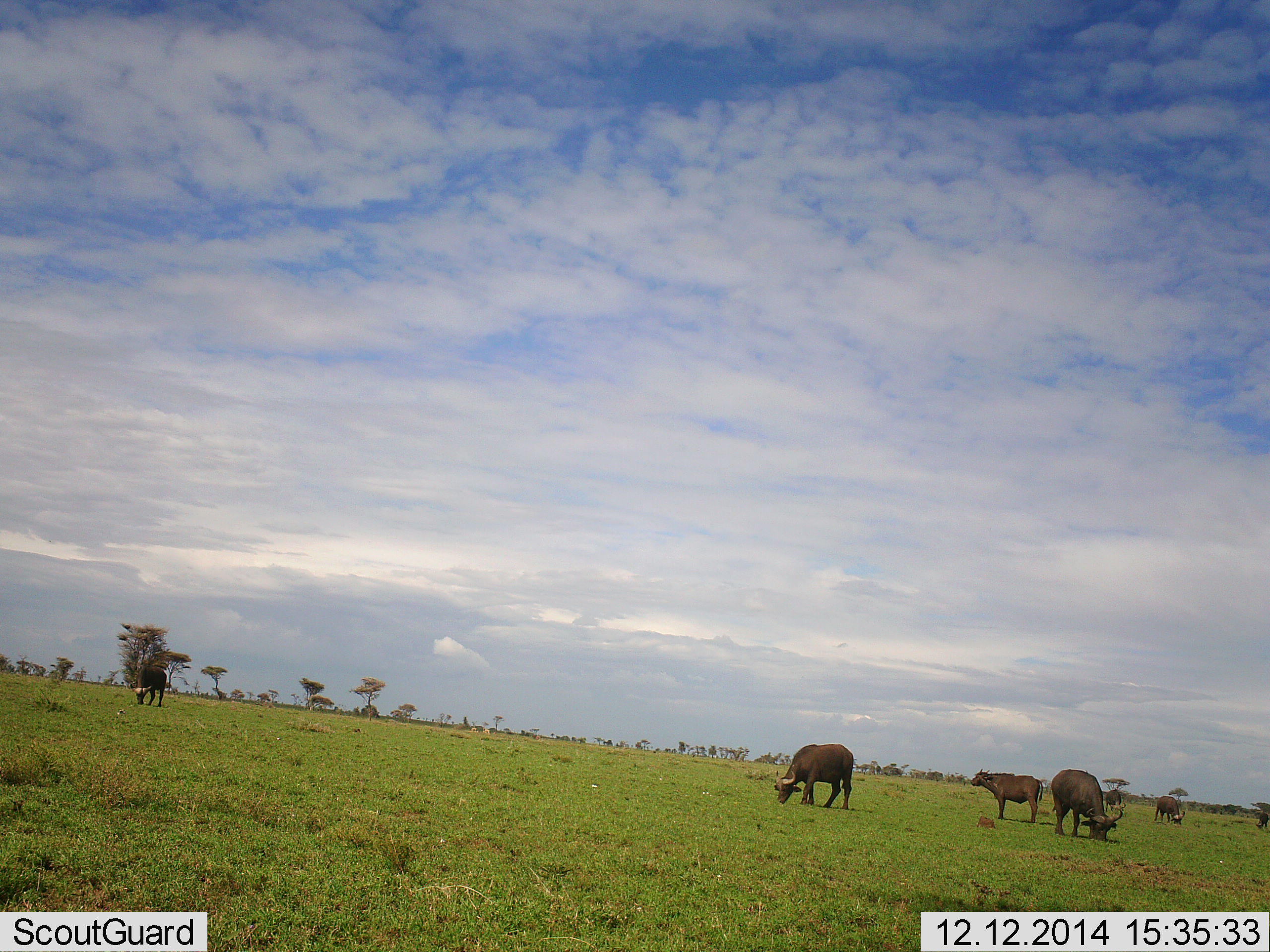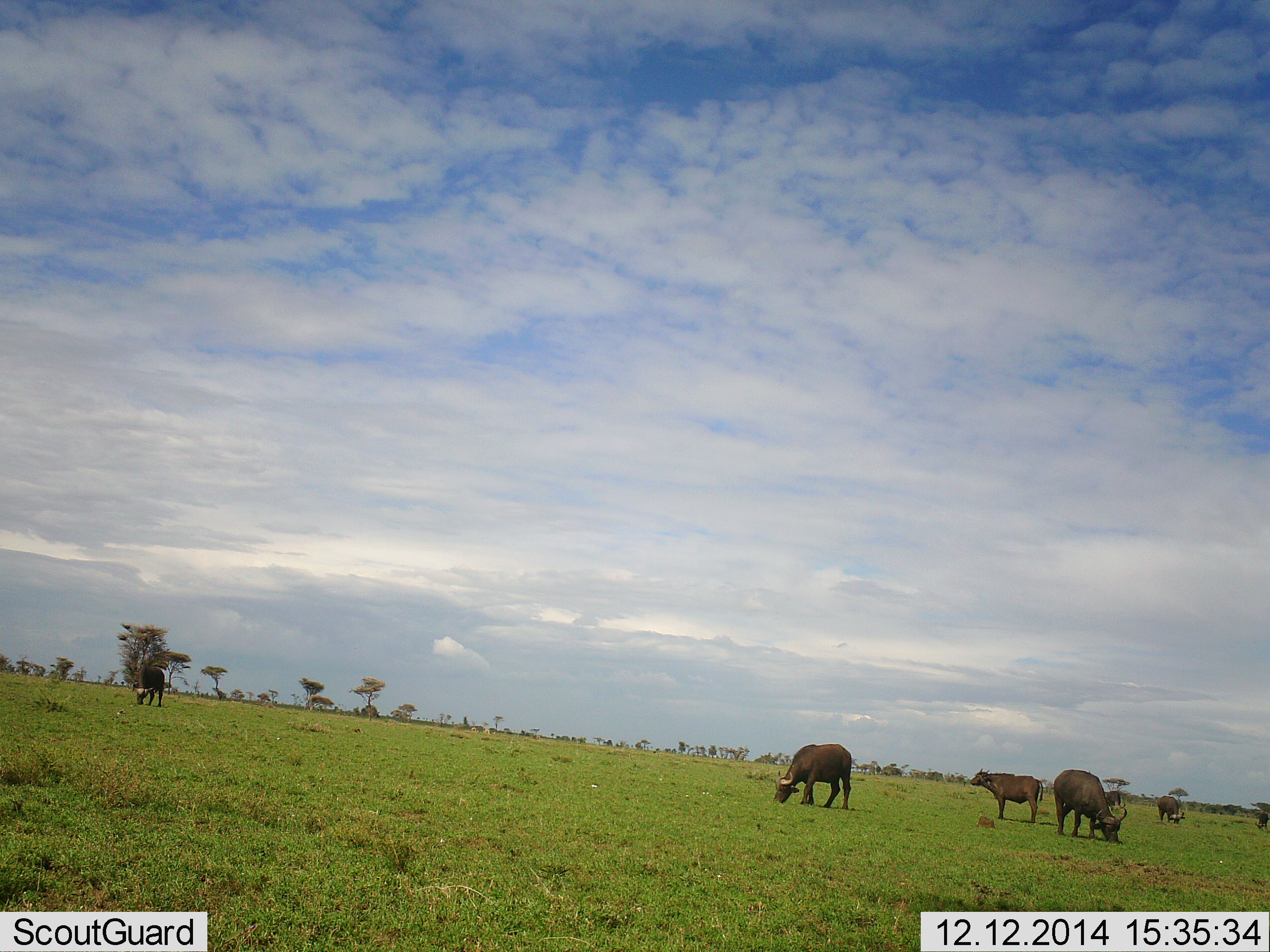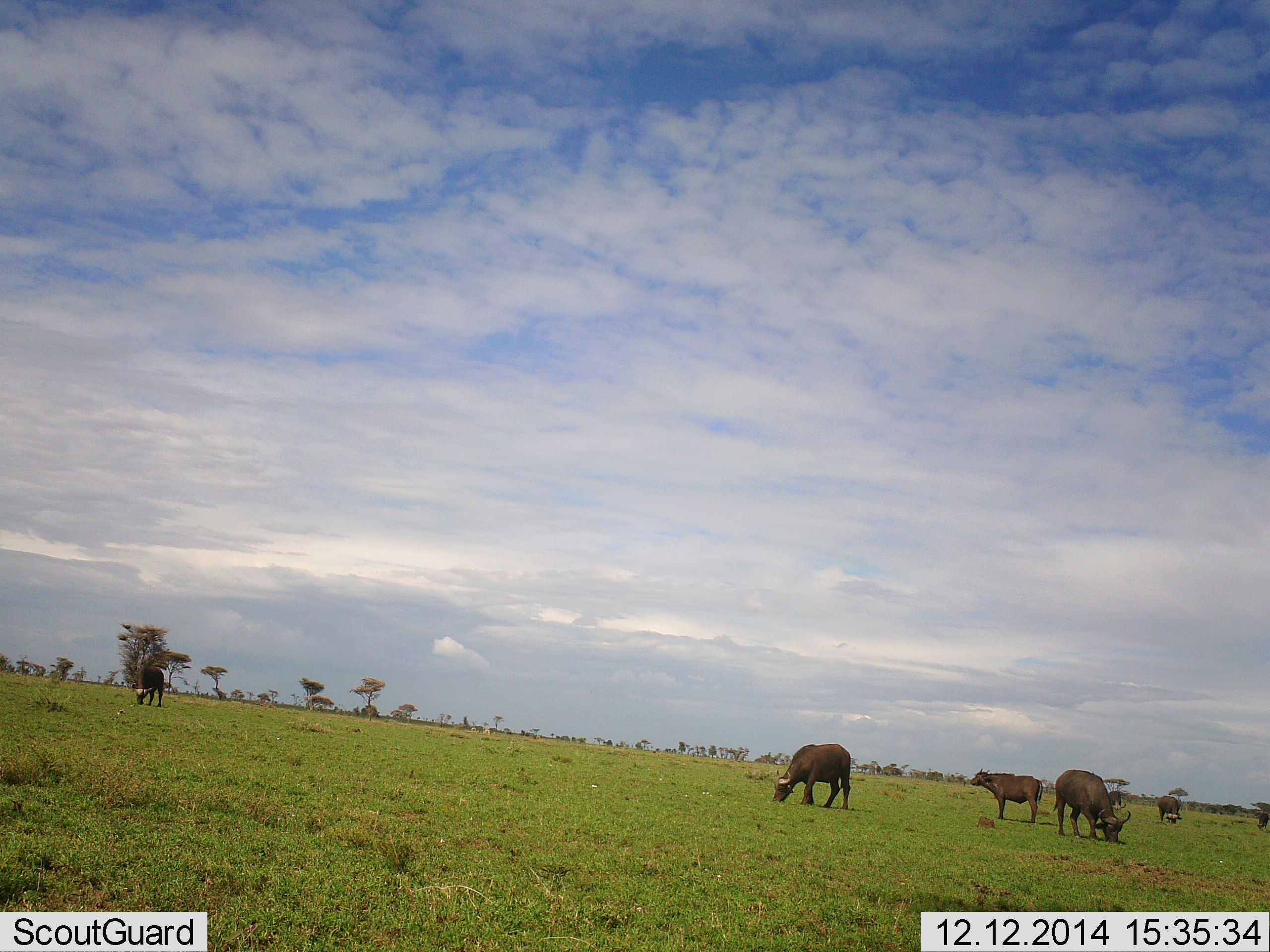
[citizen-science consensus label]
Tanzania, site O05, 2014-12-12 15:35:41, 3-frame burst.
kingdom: Animalia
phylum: Chordata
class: Mammalia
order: Artiodactyla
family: Bovidae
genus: Syncerus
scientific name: Syncerus caffer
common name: cape buffalo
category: buffalo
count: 7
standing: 80%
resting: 0%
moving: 0%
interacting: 0%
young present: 30%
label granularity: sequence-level